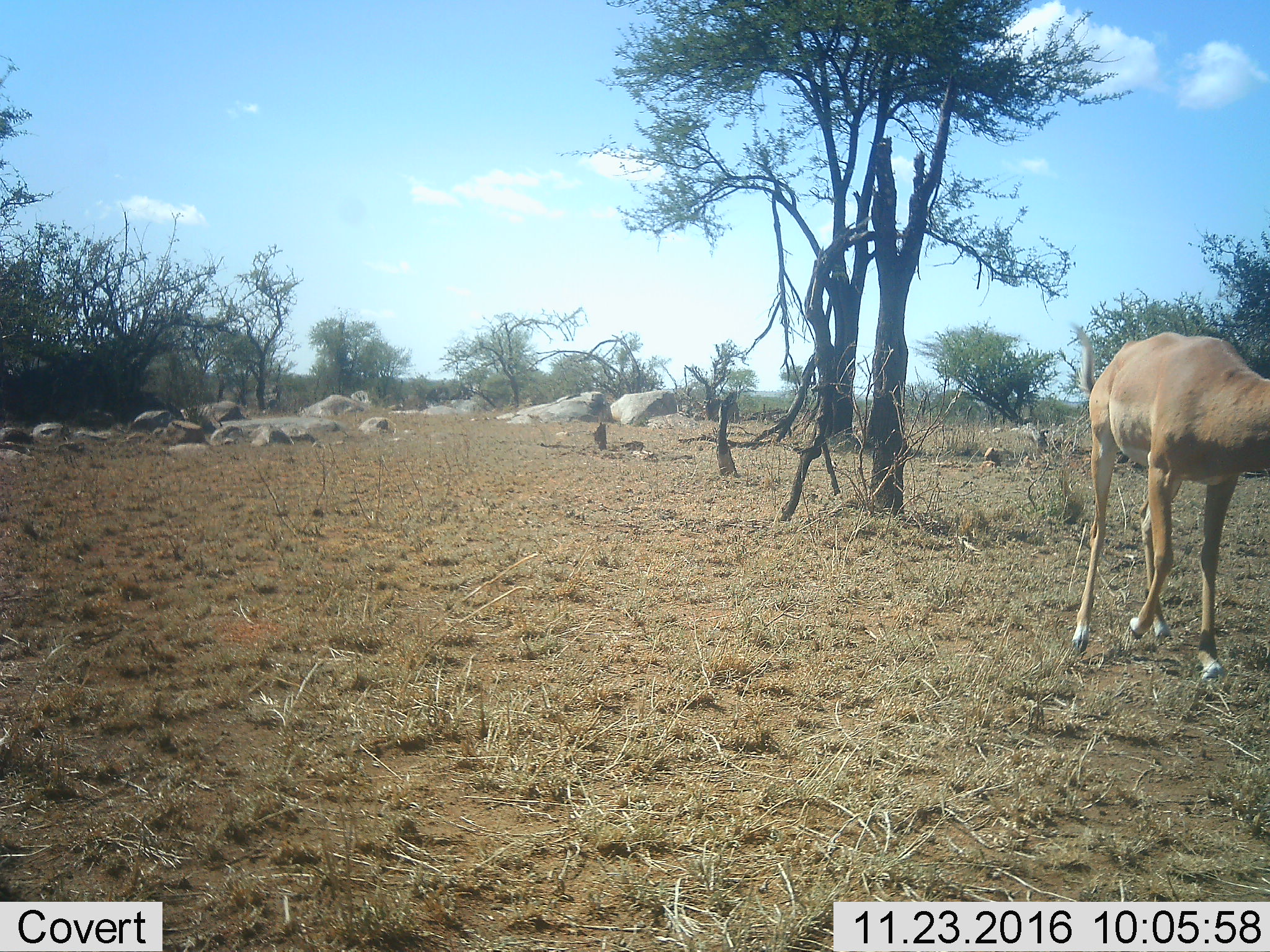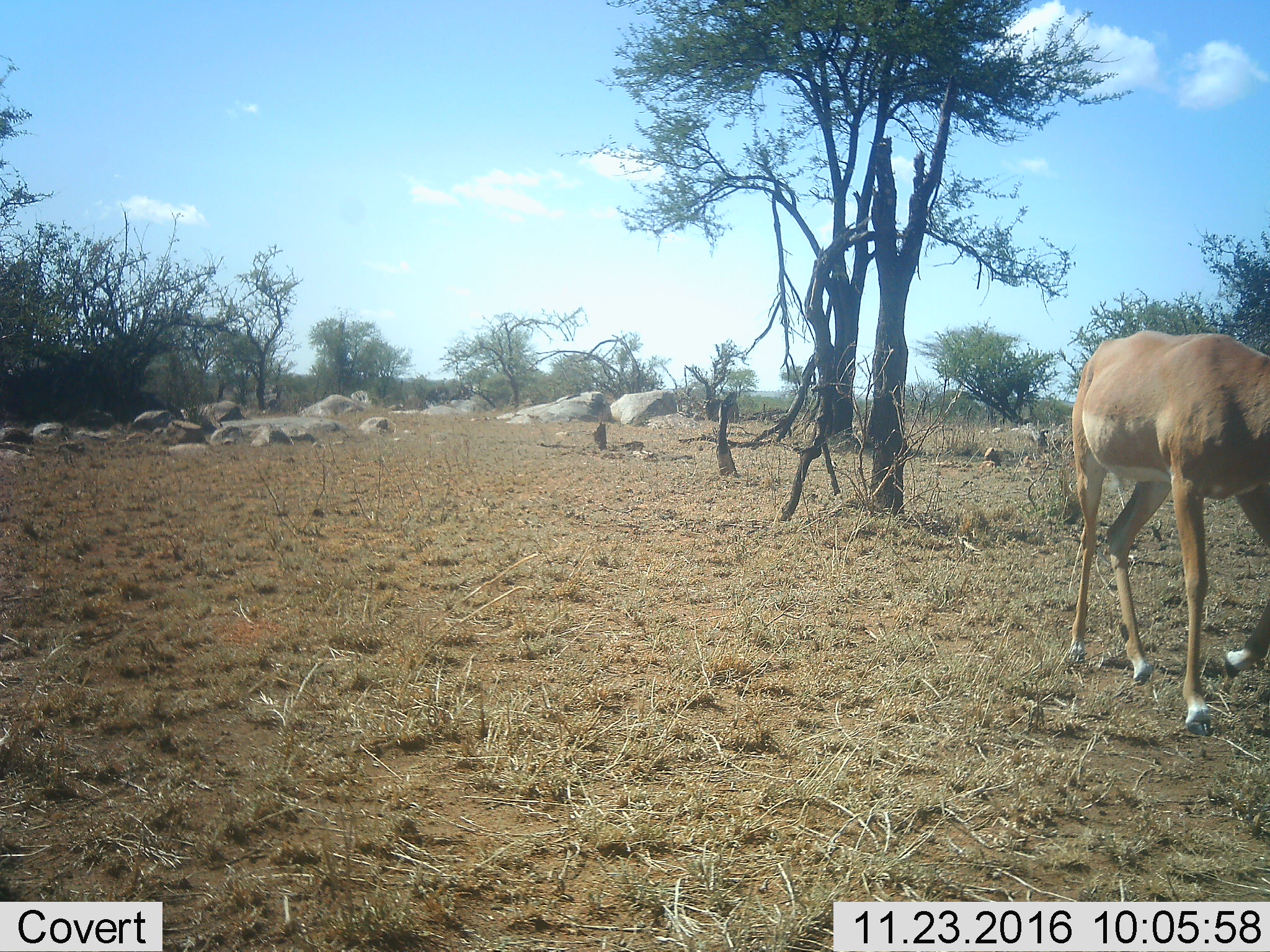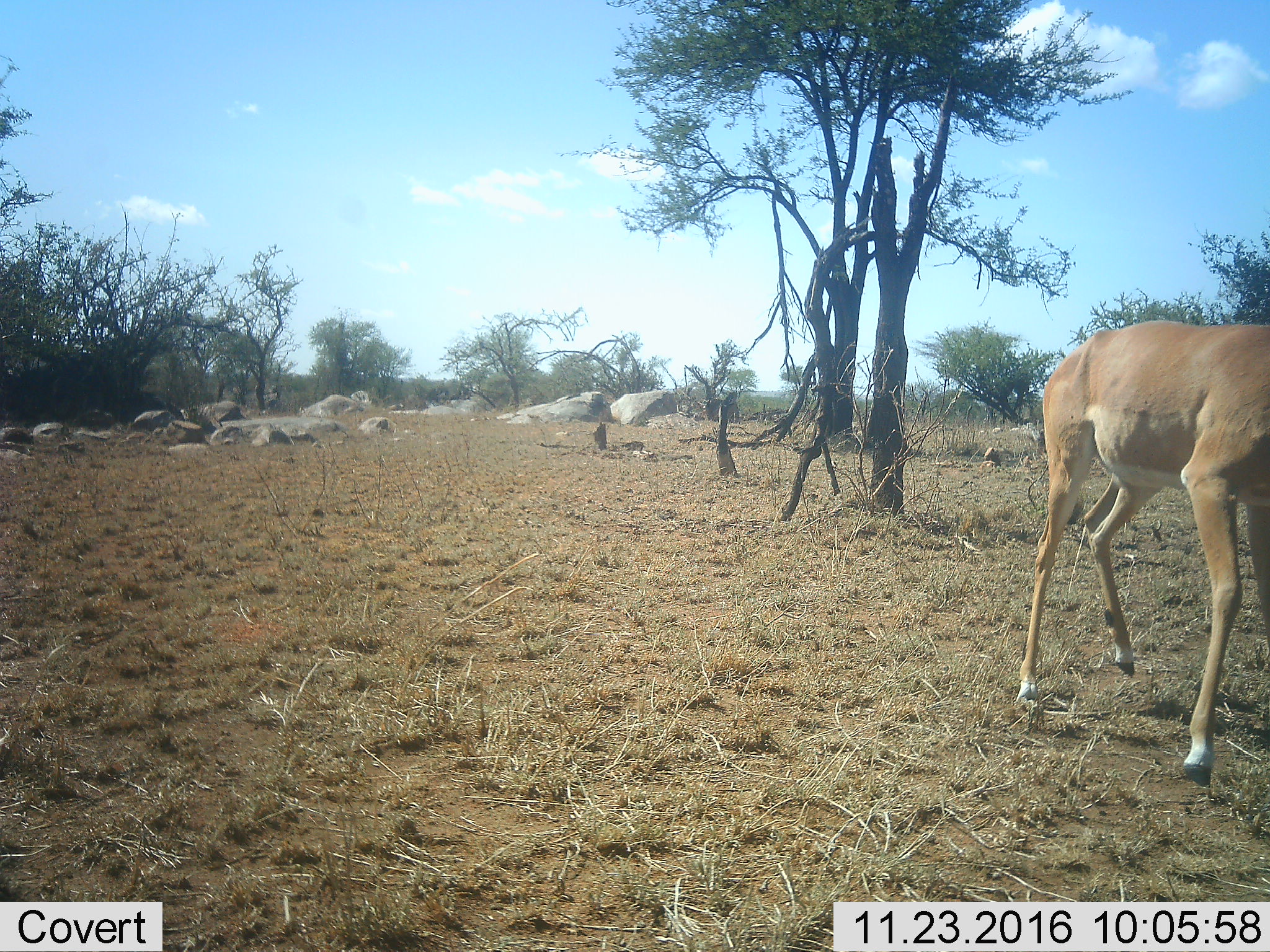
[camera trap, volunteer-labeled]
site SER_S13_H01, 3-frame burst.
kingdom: Animalia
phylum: Chordata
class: Mammalia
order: Artiodactyla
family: Bovidae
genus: Aepyceros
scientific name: Aepyceros melampus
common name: impala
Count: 1.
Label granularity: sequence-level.